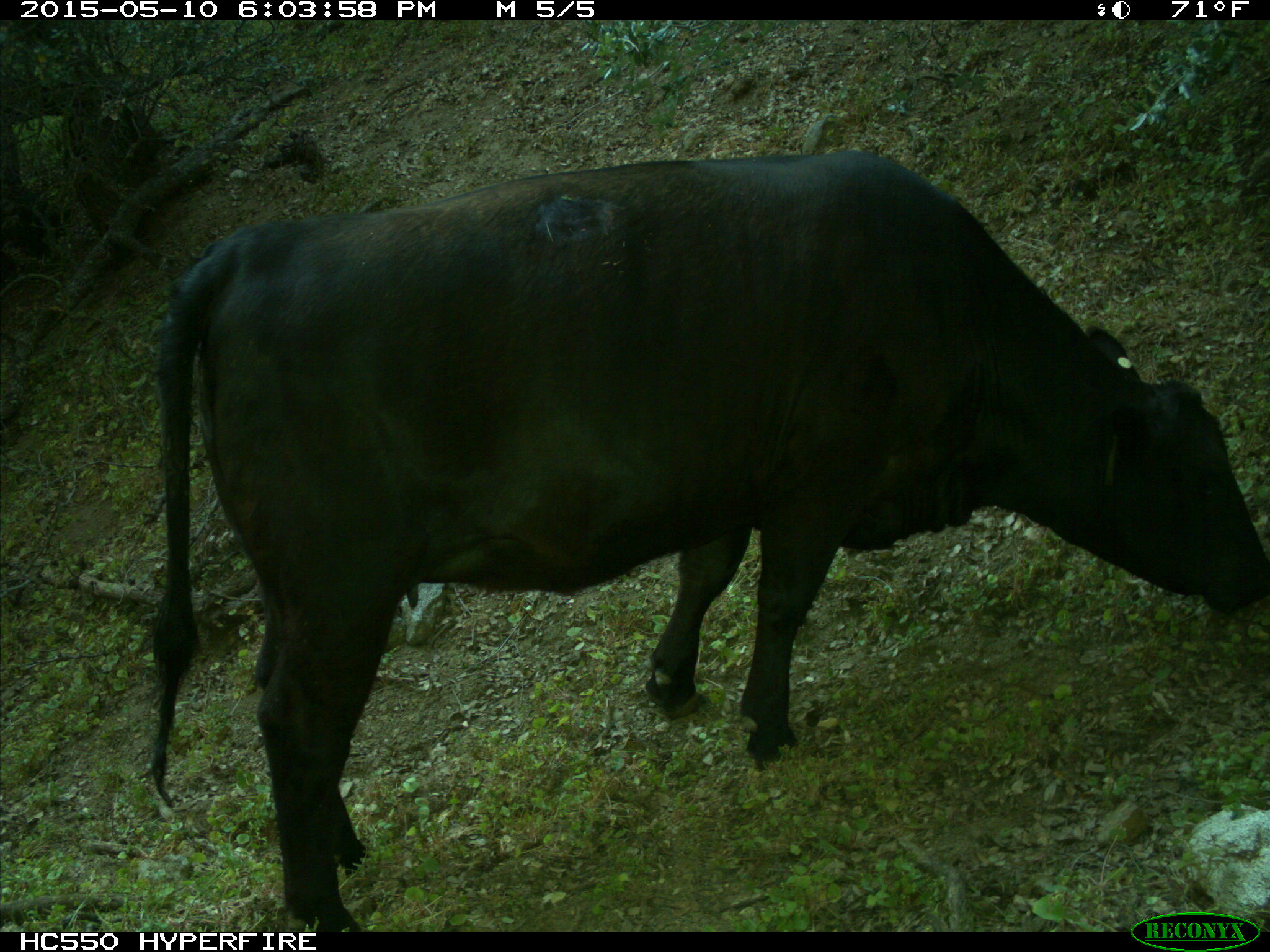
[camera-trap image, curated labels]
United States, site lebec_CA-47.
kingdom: Animalia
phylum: Chordata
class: Mammalia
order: Artiodactyla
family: Bovidae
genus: Bos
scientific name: Bos taurus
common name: domestic cow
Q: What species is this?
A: Bos taurus (domestic cow).